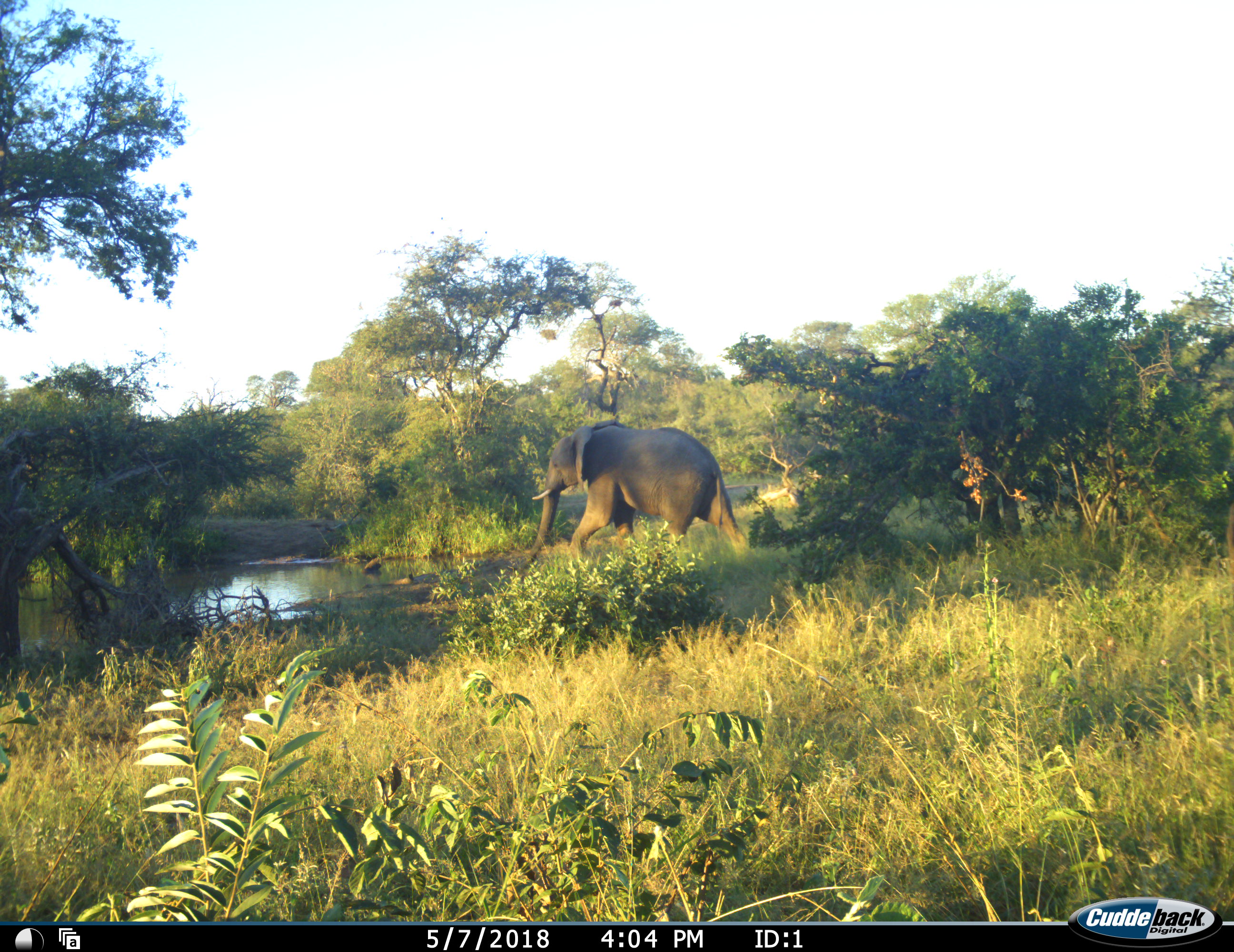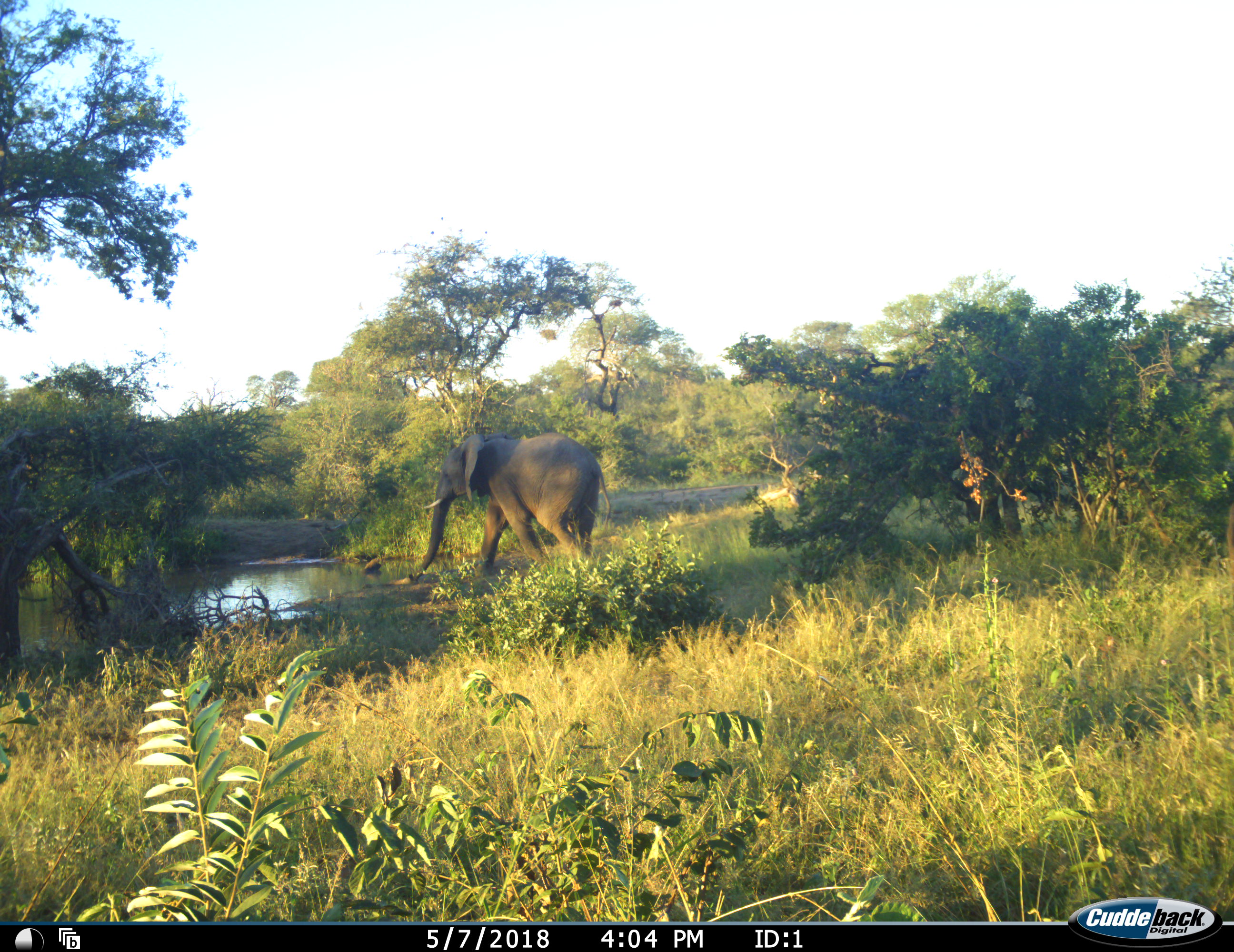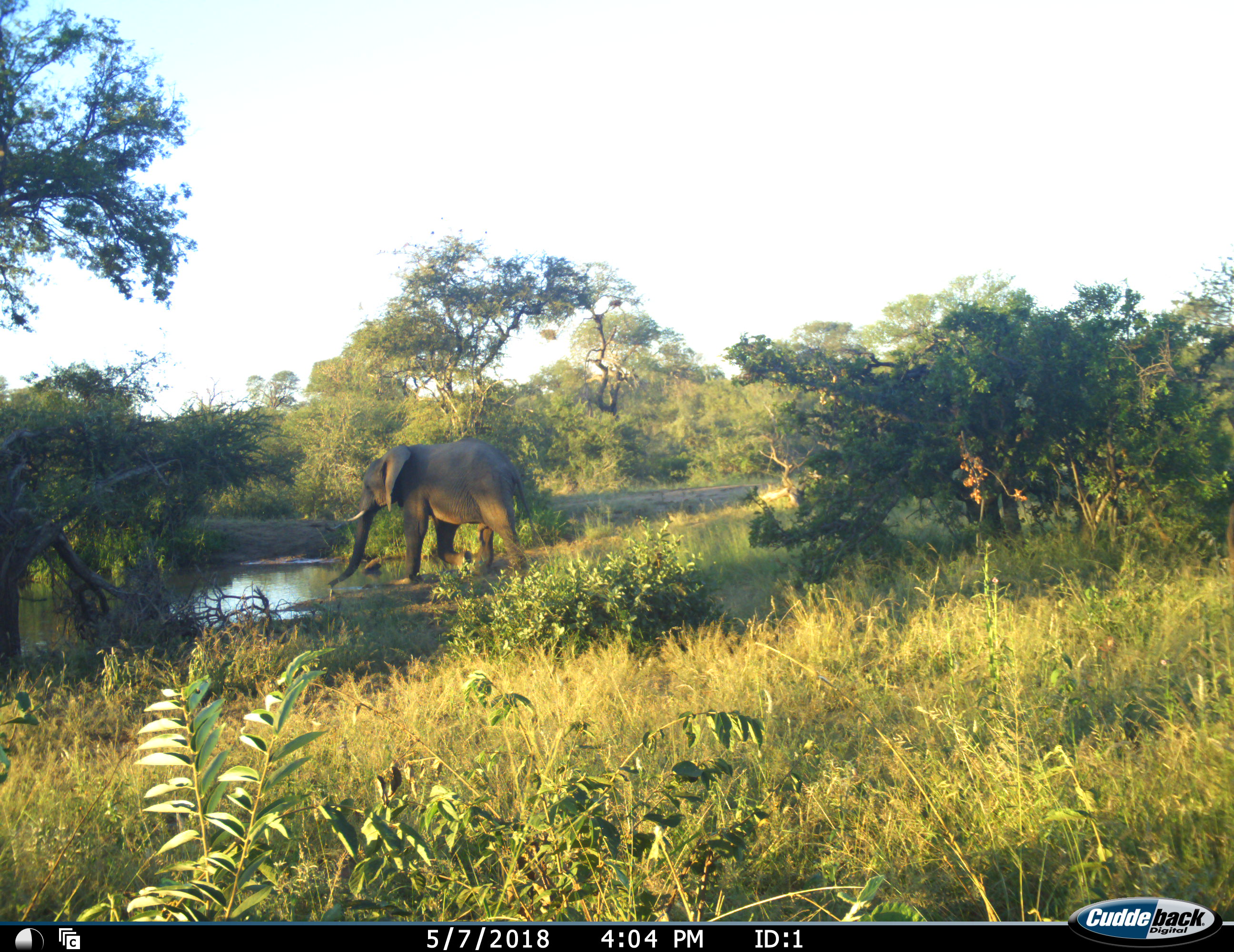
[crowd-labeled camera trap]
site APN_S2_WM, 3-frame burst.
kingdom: Animalia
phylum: Chordata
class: Mammalia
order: Proboscidea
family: Elephantidae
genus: Loxodonta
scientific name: Loxodonta africana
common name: african bush elephant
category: elephant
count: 1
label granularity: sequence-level